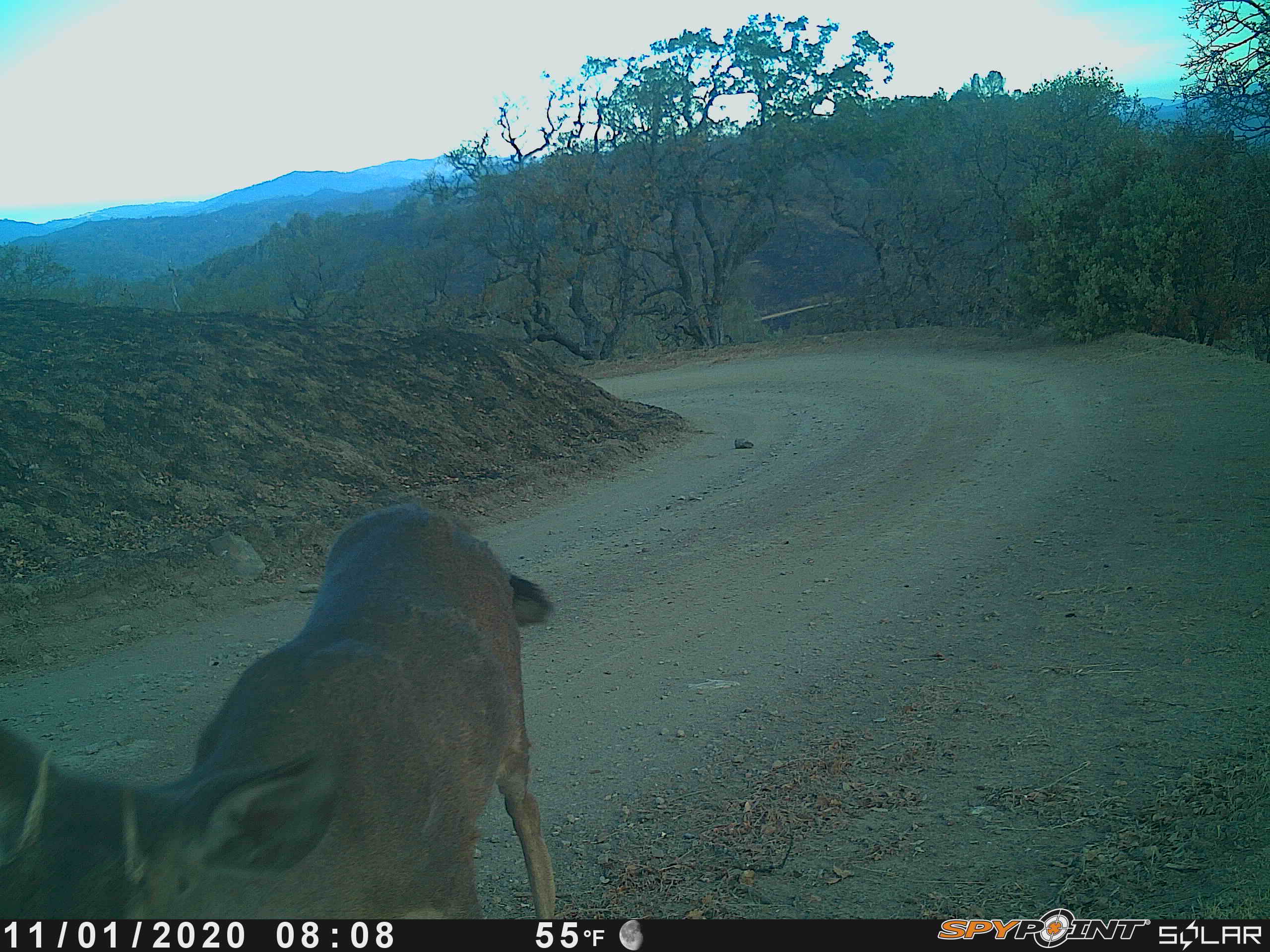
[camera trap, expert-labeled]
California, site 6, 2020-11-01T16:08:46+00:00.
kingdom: Animalia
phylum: Chordata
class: Mammalia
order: Artiodactyla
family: Cervidae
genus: Odocoileus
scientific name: Odocoileus hemionus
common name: mule deer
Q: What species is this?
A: Mule deer (Odocoileus hemionus).